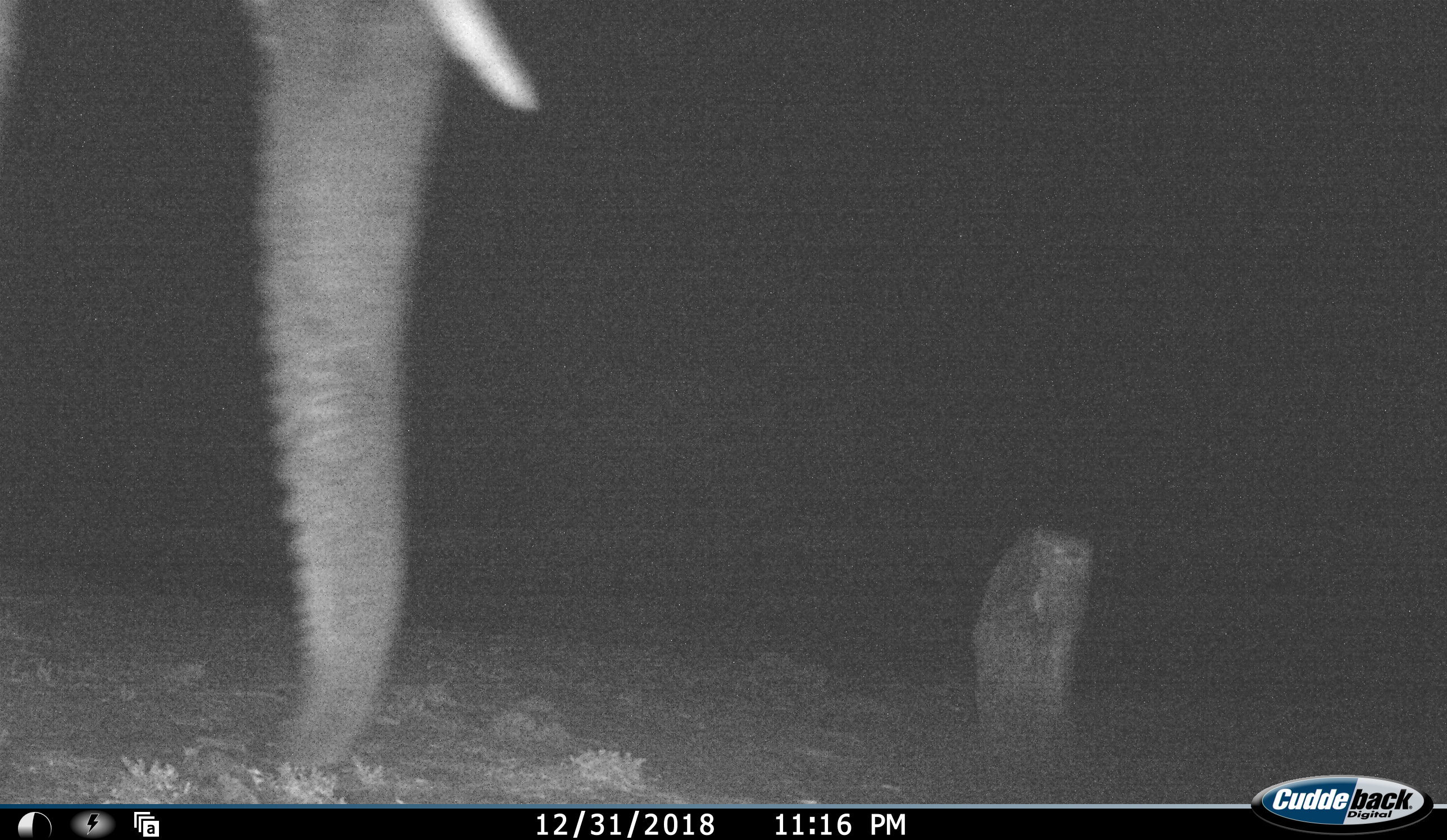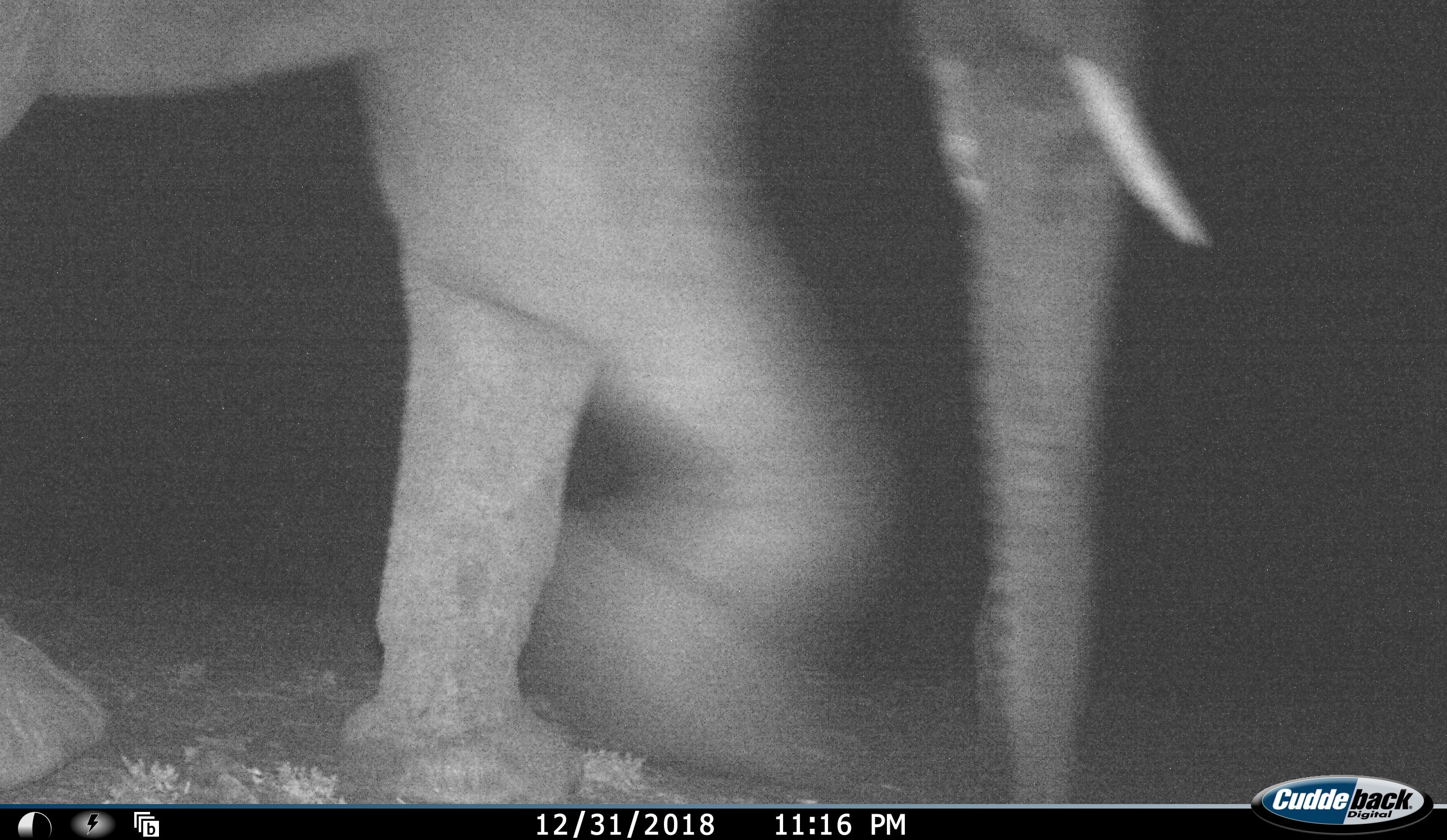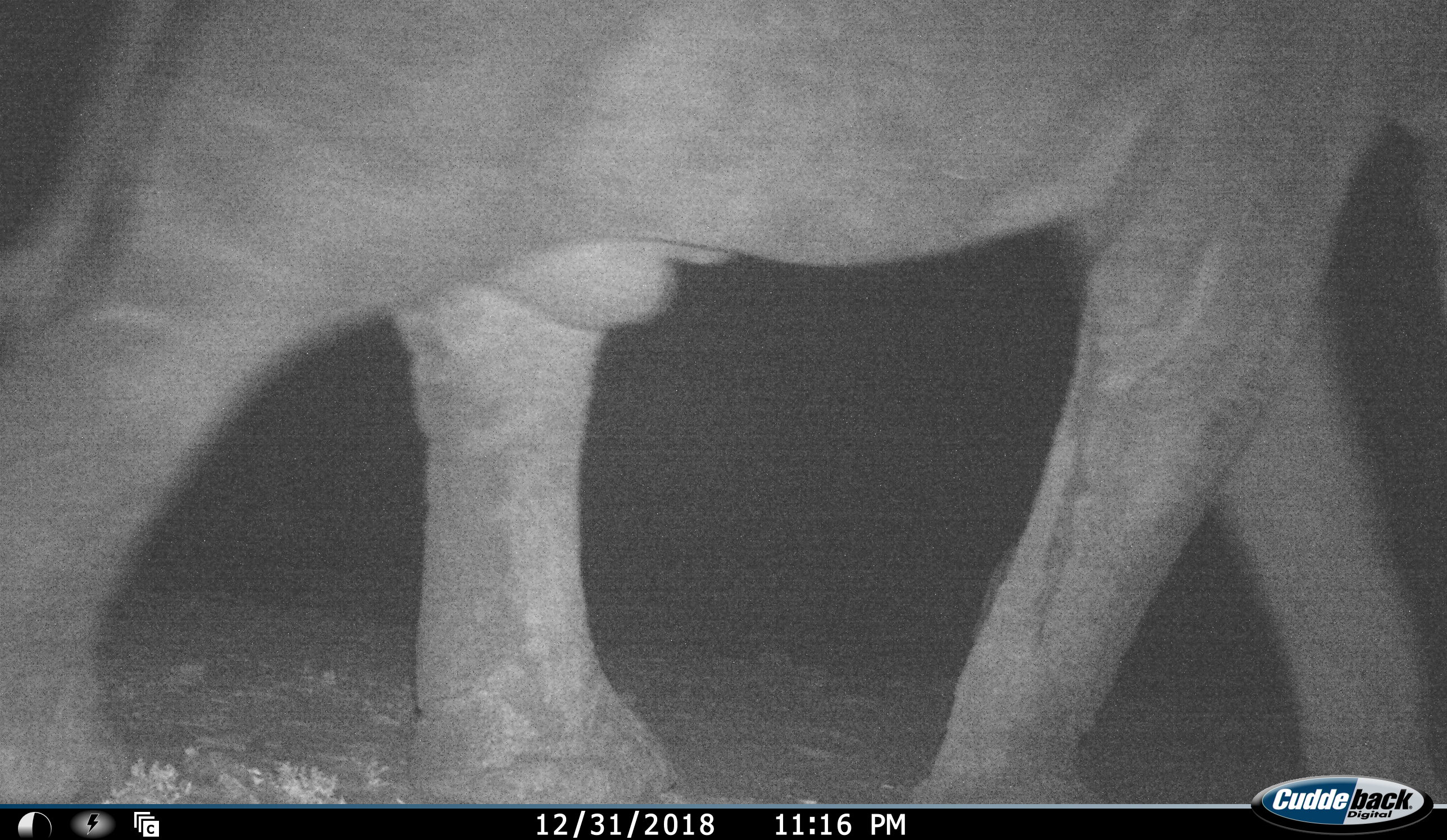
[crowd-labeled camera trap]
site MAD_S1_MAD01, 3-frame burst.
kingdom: Animalia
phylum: Chordata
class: Mammalia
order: Proboscidea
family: Elephantidae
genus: Loxodonta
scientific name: Loxodonta africana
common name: african bush elephant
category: elephant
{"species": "elephant (african bush elephant) (Loxodonta africana)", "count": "1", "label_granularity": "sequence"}